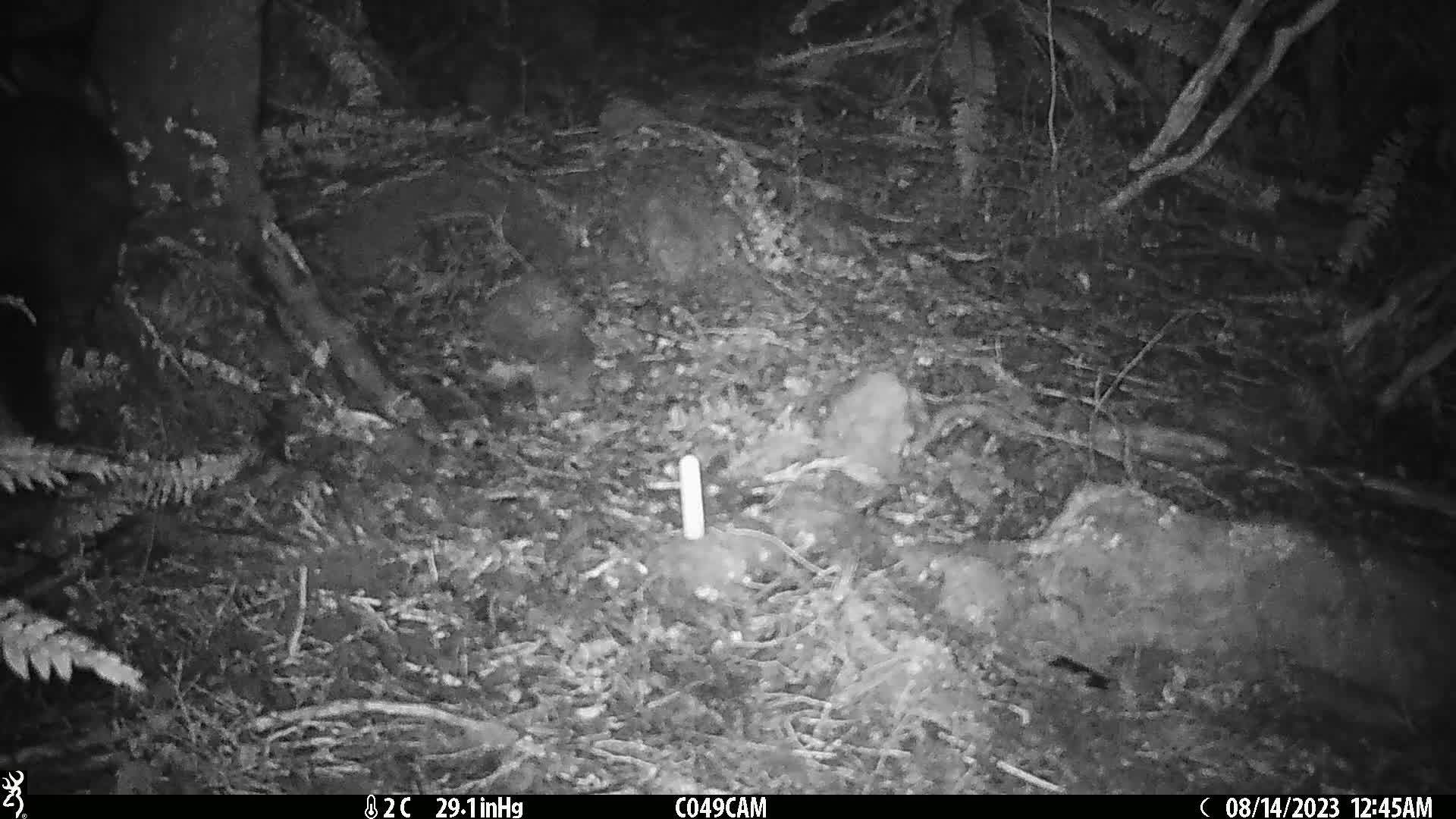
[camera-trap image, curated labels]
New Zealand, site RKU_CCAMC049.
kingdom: Animalia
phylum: Chordata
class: Mammalia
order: Diprotodontia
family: Phalangeridae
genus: Trichosurus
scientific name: Trichosurus vulpecula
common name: common brushtail possum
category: possum